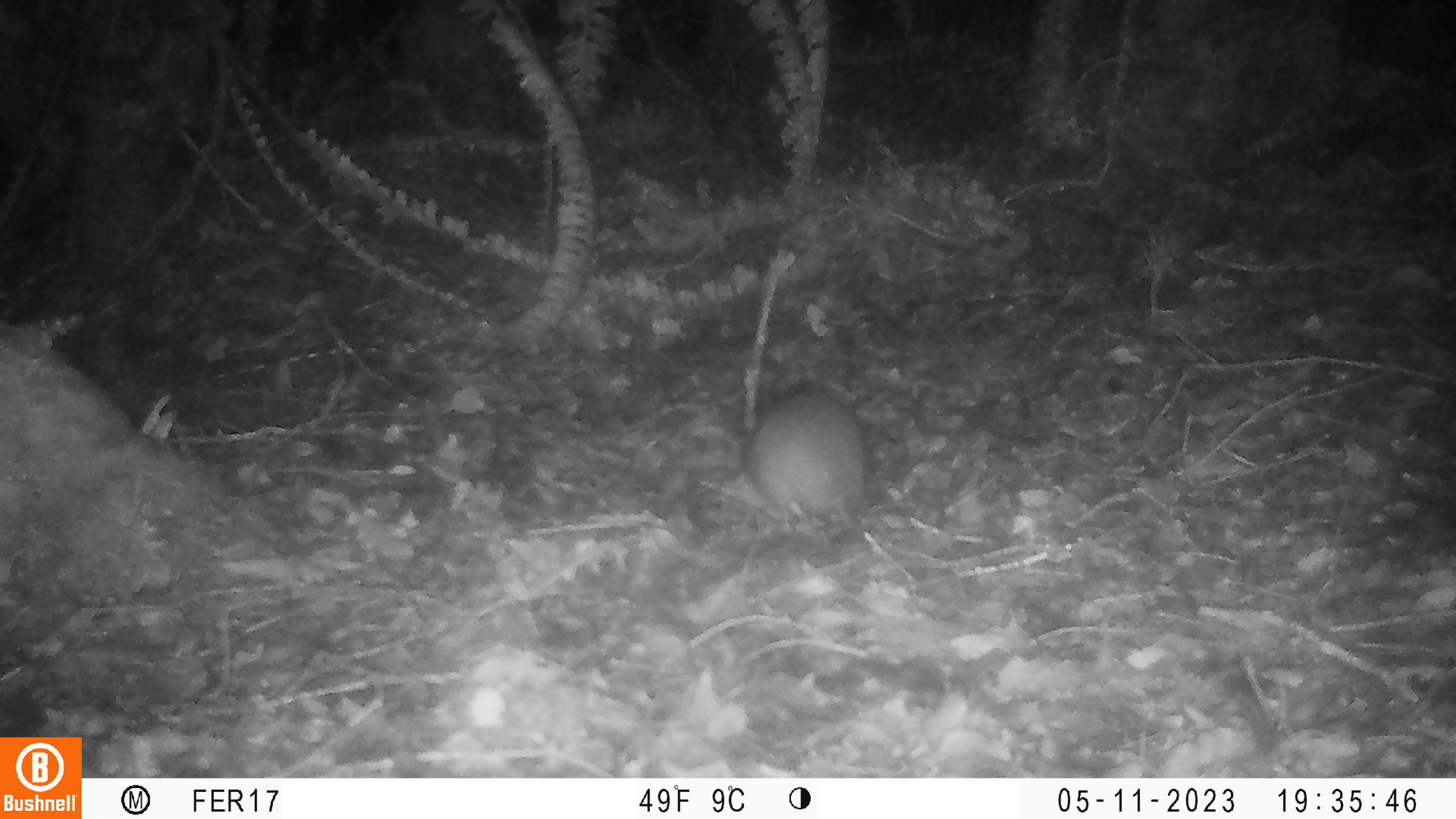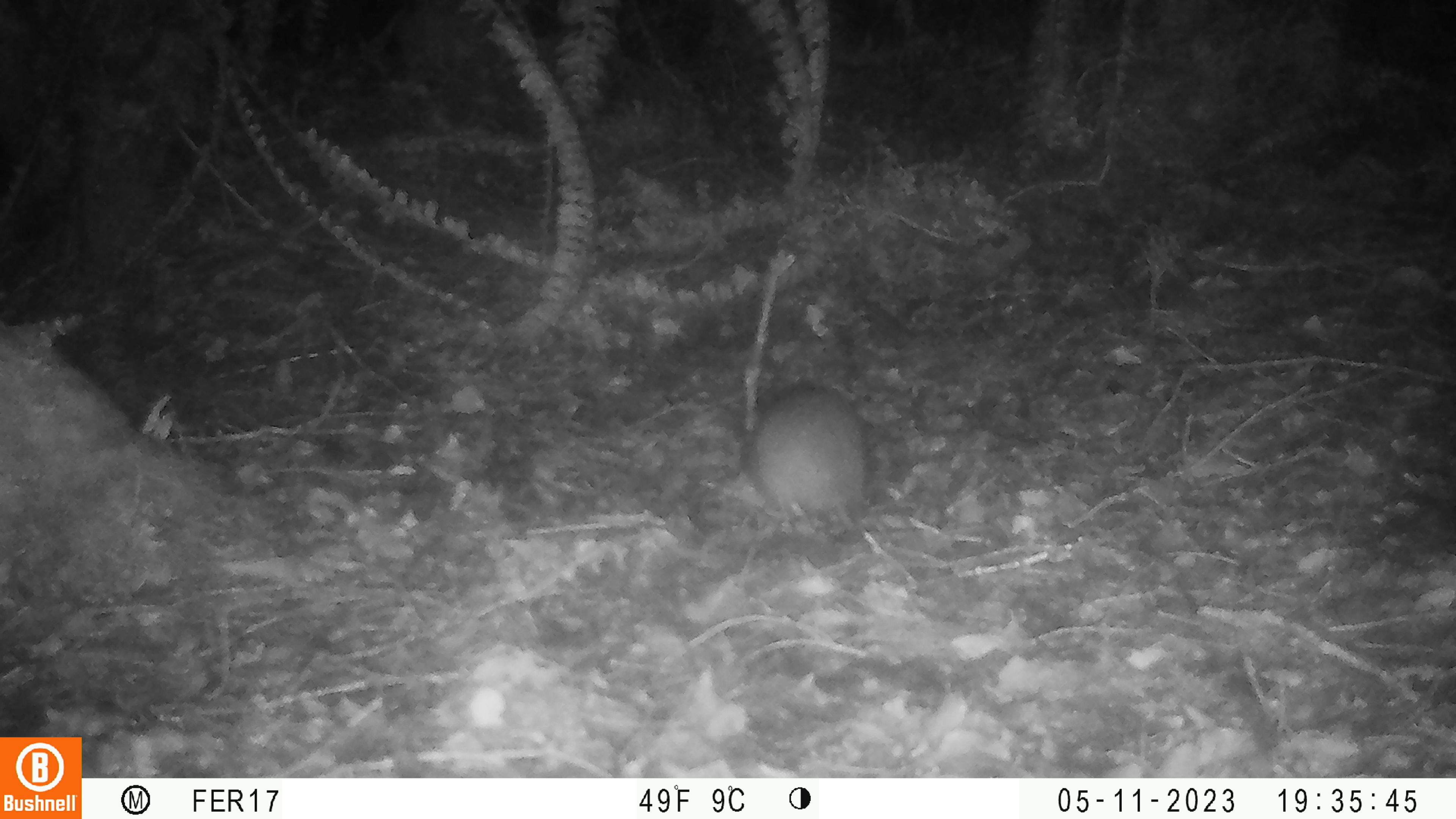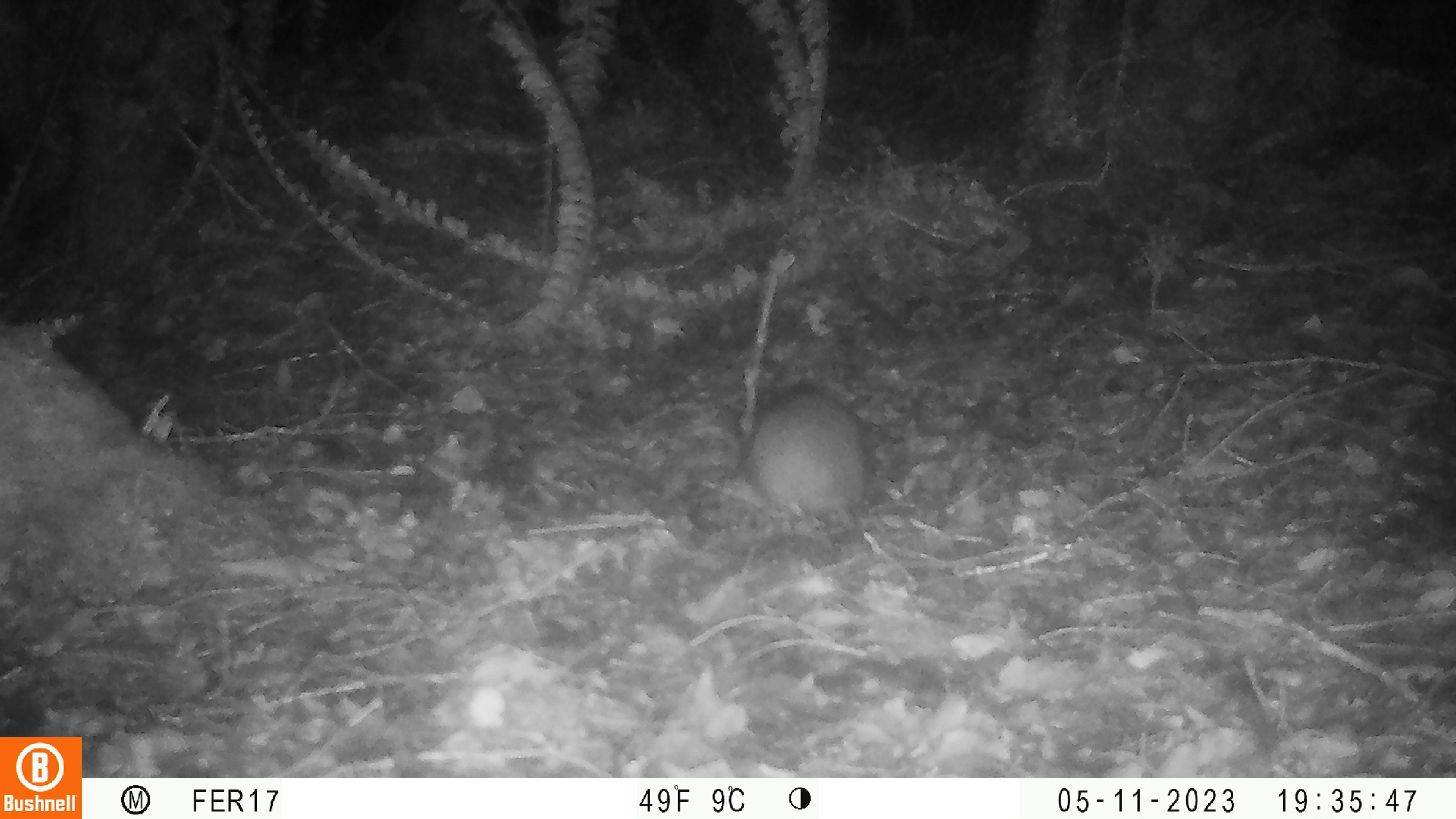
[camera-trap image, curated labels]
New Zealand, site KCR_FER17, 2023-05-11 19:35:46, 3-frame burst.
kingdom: Animalia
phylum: Chordata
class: Mammalia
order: Rodentia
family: Muridae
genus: Rattus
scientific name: Rattus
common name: rat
Rat (Rattus).